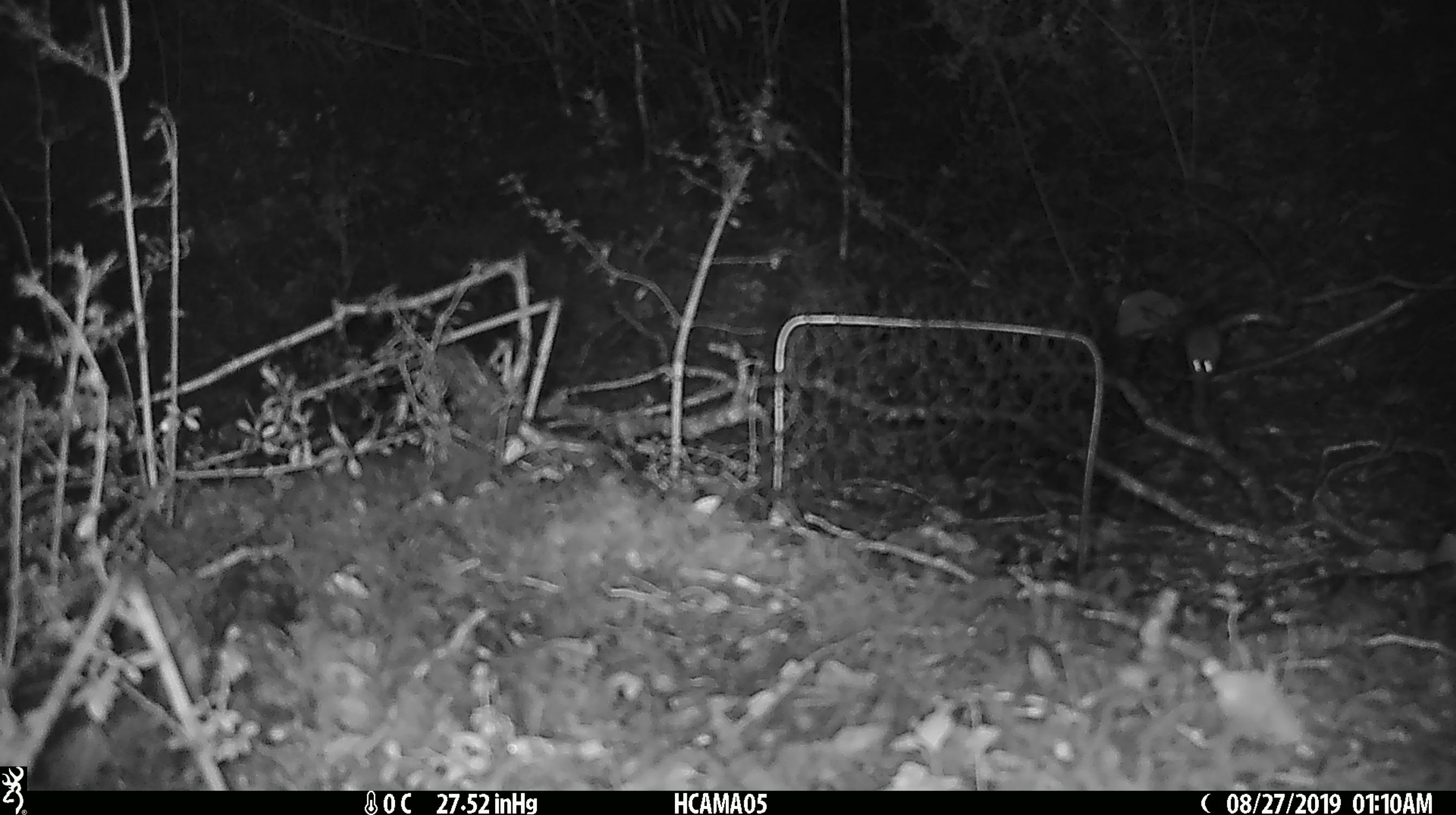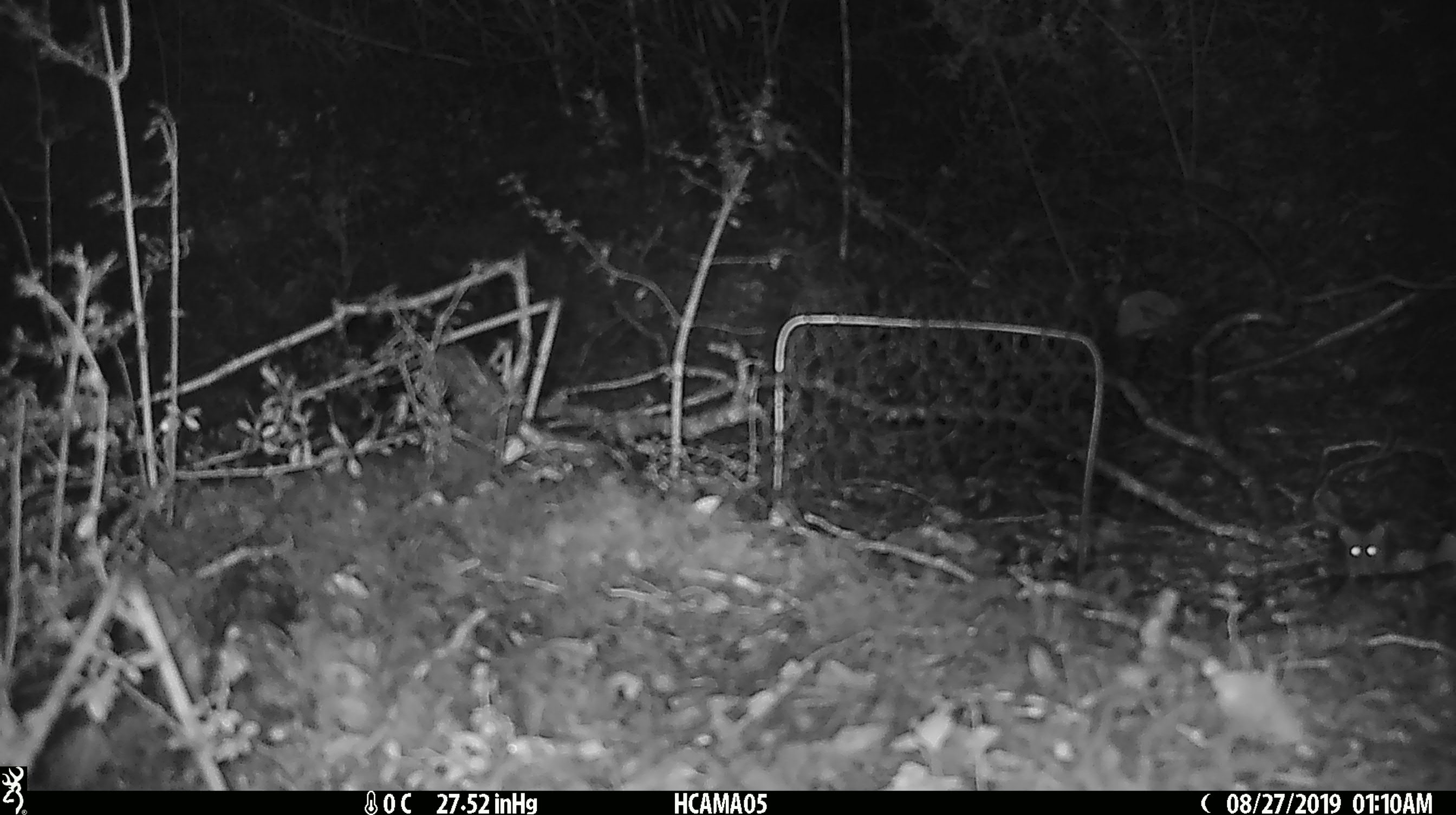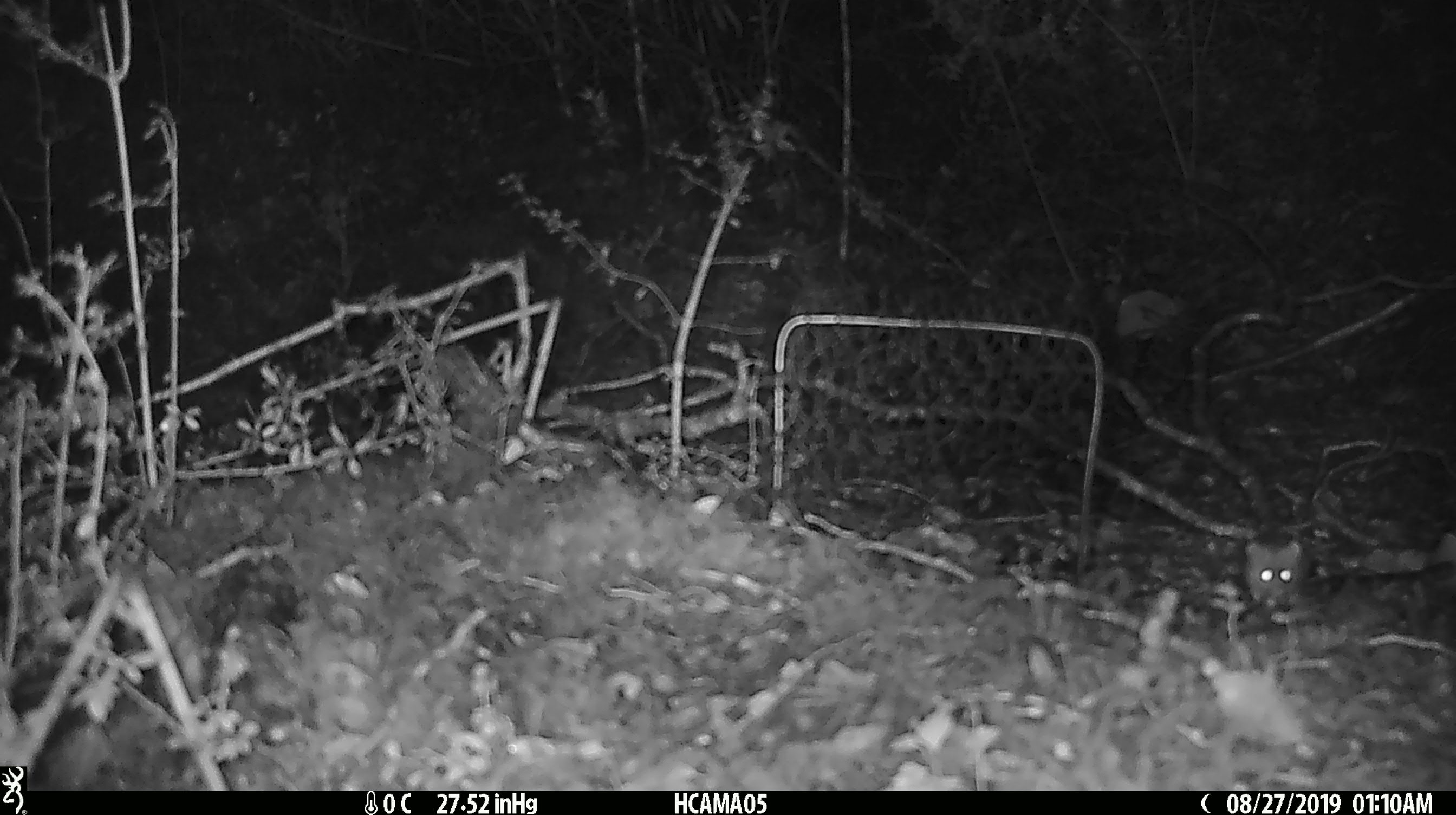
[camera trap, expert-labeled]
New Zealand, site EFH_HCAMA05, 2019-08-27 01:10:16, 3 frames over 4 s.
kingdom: Animalia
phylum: Chordata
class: Mammalia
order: Rodentia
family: Muridae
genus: Mus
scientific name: Mus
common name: mouse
Mouse (Mus).